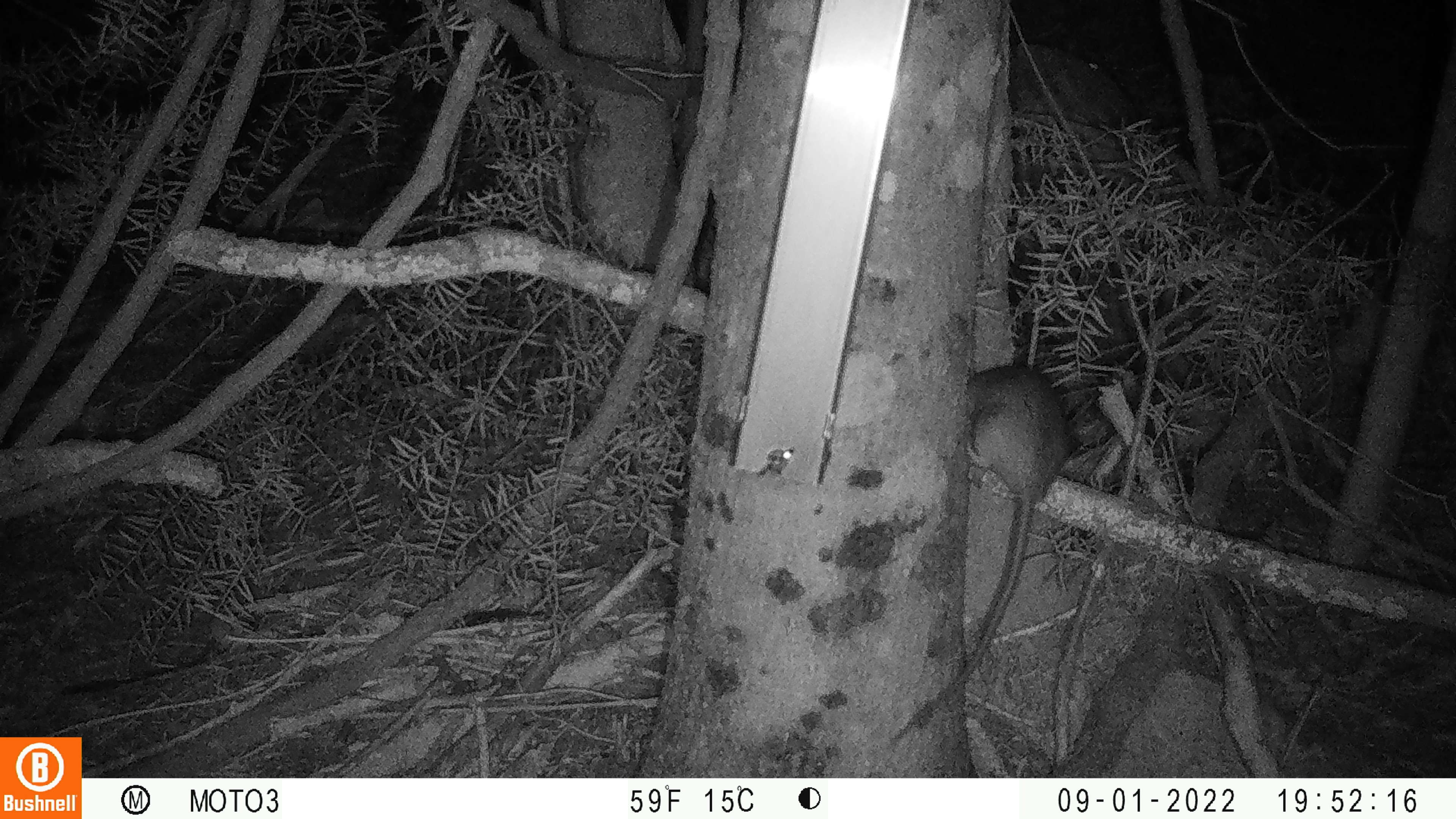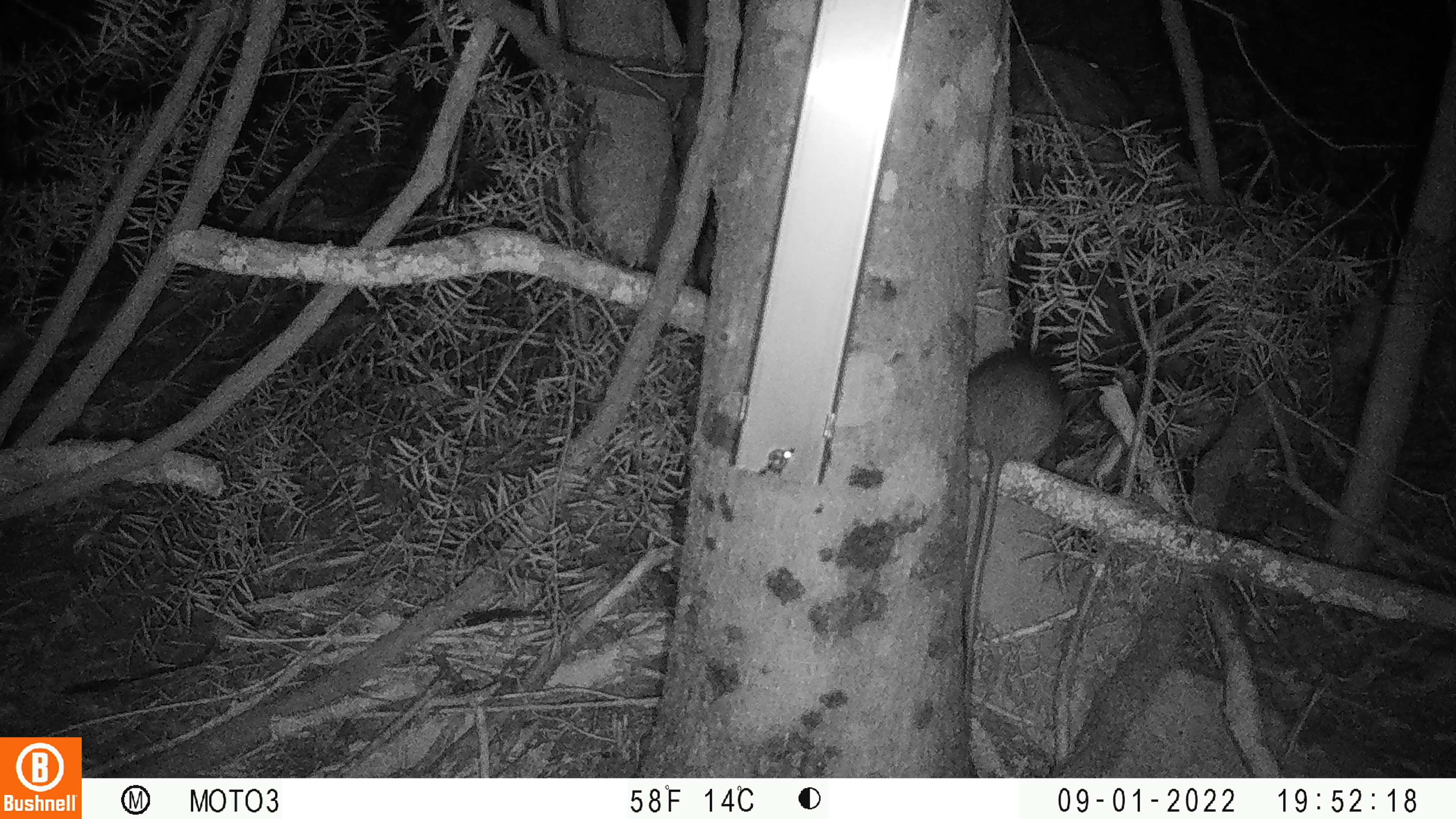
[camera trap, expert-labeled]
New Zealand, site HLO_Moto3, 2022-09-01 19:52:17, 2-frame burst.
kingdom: Animalia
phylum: Chordata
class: Mammalia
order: Rodentia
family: Muridae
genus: Rattus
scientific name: Rattus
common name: rat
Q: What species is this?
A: Rat (Rattus).